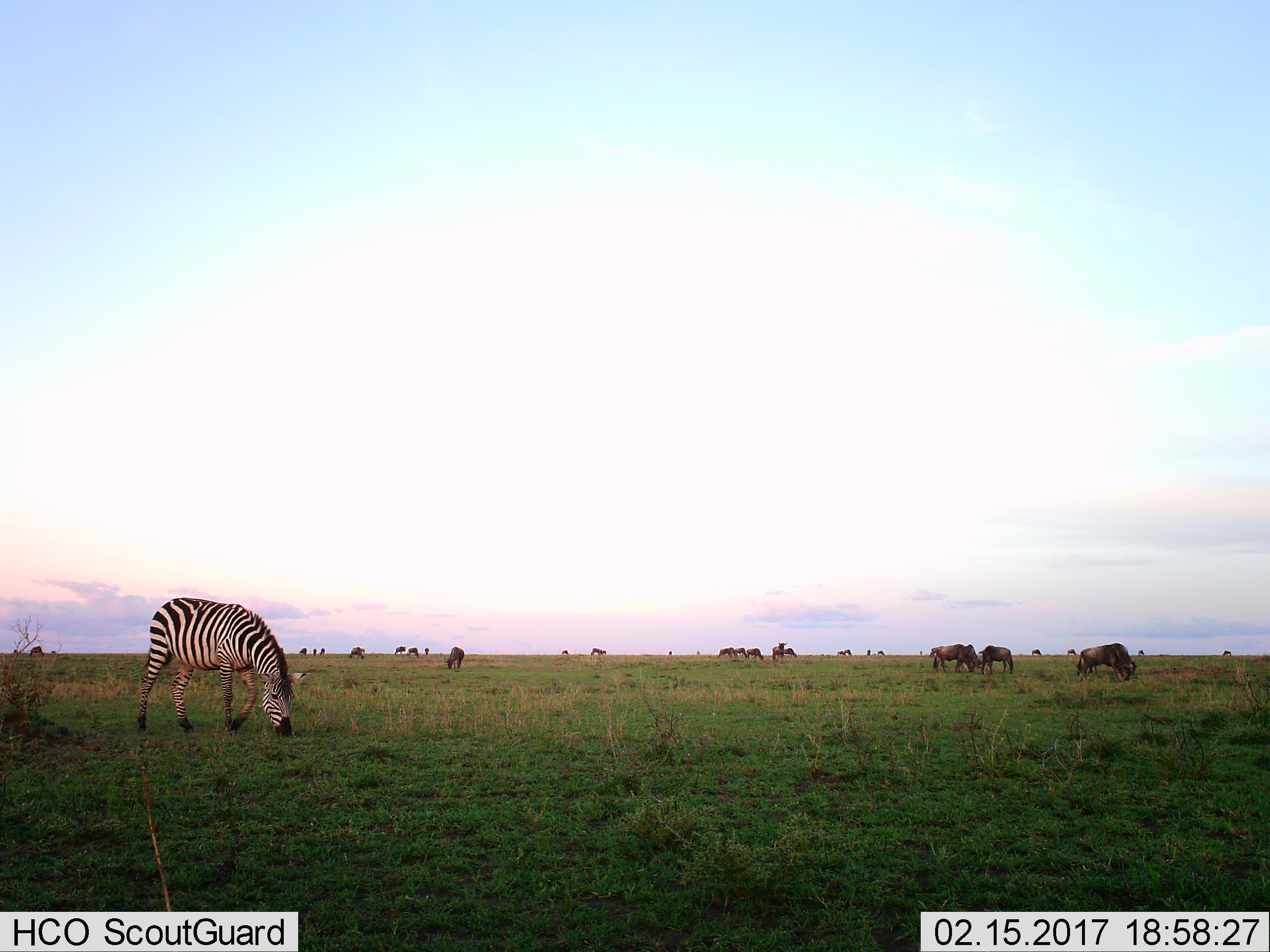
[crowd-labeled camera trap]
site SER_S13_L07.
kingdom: Animalia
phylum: Chordata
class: Mammalia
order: Artiodactyla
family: Bovidae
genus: Connochaetes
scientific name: Connochaetes taurinus taurinus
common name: blue wildebeest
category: wildebeestblue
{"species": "wildebeestblue (blue wildebeest) (Connochaetes taurinus taurinus)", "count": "11-50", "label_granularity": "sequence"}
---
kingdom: Animalia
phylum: Chordata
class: Mammalia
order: Perissodactyla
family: Equidae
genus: Equus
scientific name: Equus quagga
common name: plains zebra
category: zebraplains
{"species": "zebraplains (plains zebra) (Equus quagga)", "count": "1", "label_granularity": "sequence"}